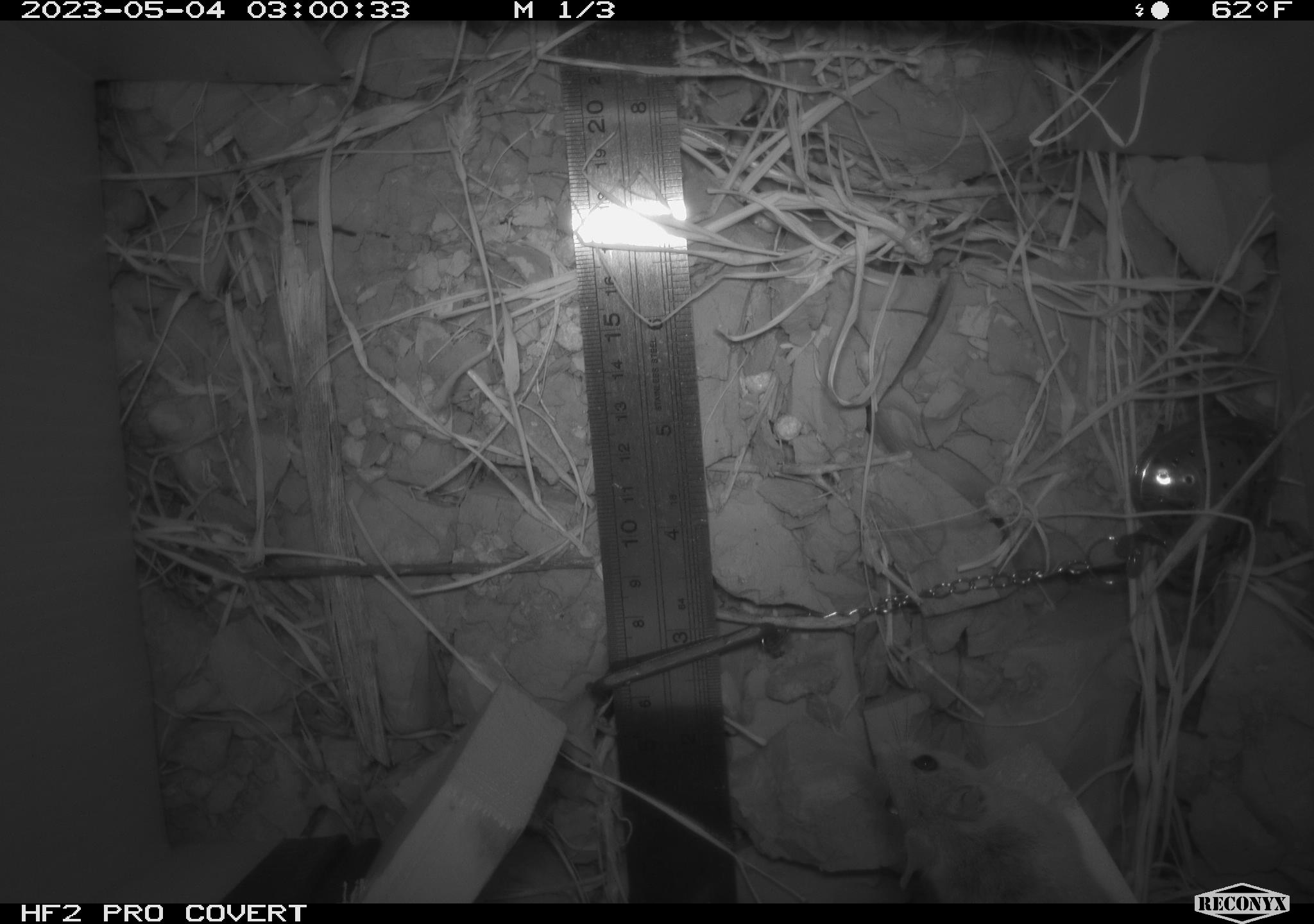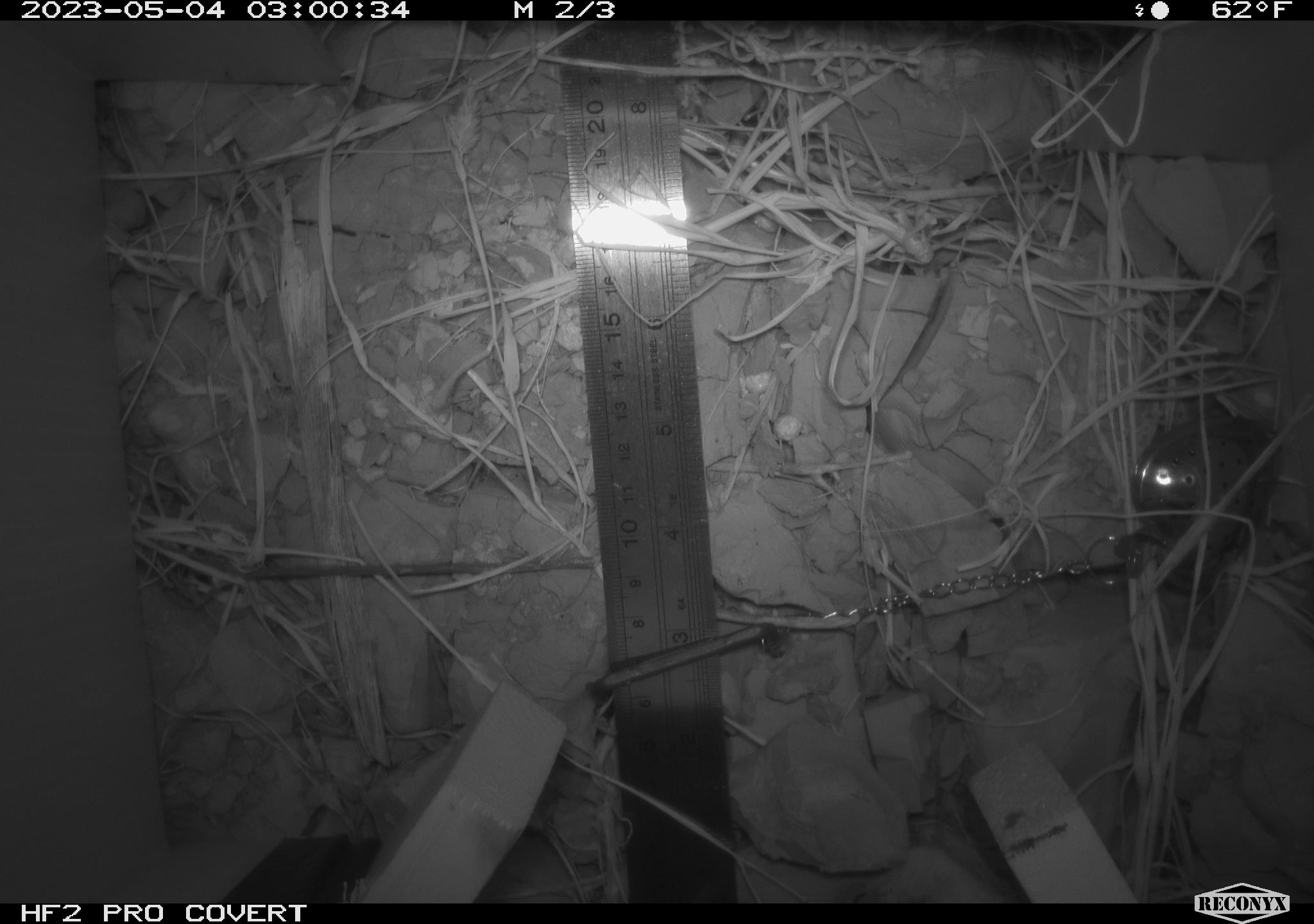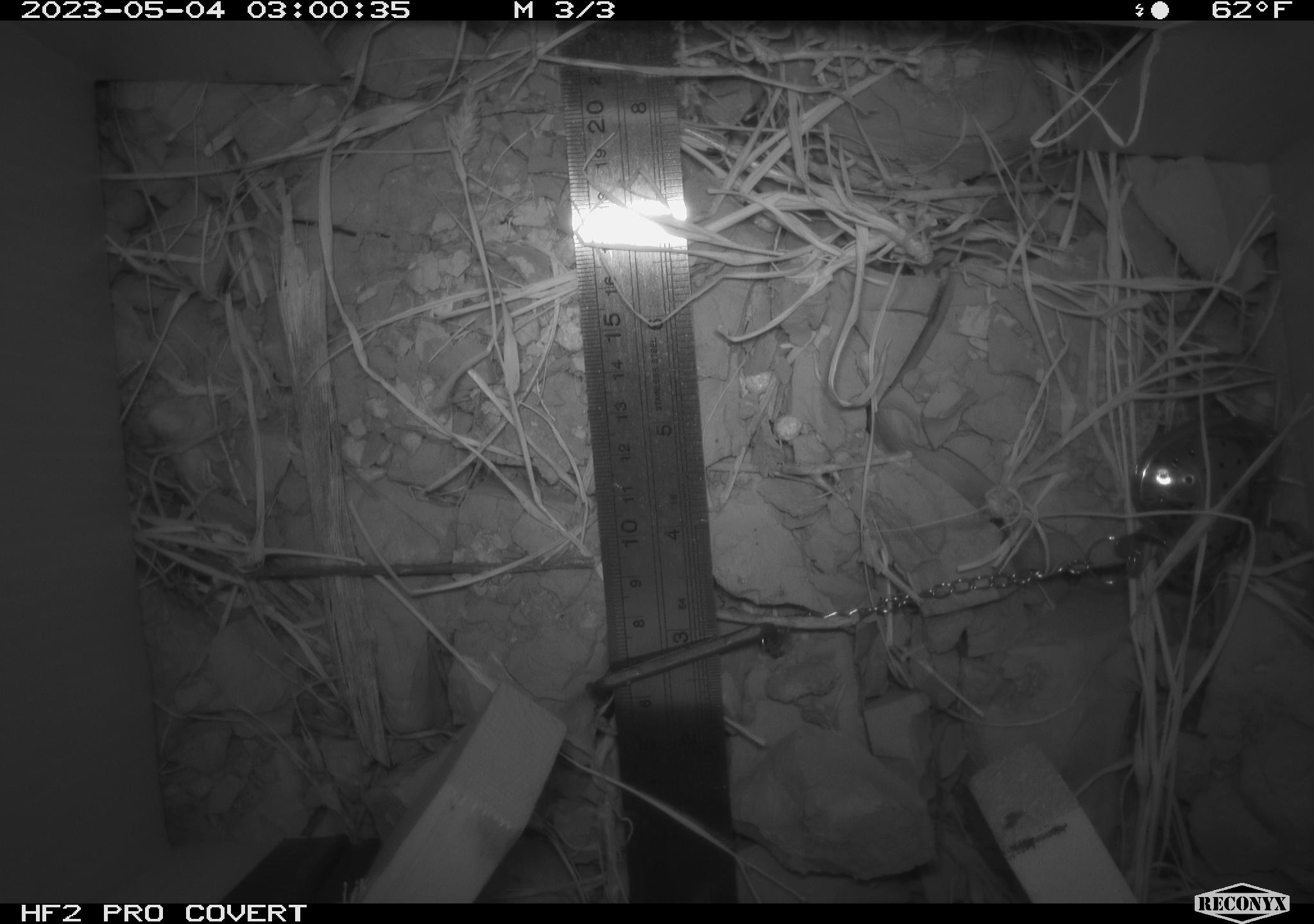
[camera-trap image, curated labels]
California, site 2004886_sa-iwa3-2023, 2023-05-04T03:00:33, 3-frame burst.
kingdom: Animalia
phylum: Chordata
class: Mammalia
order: Rodentia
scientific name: Rodentia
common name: mouse species